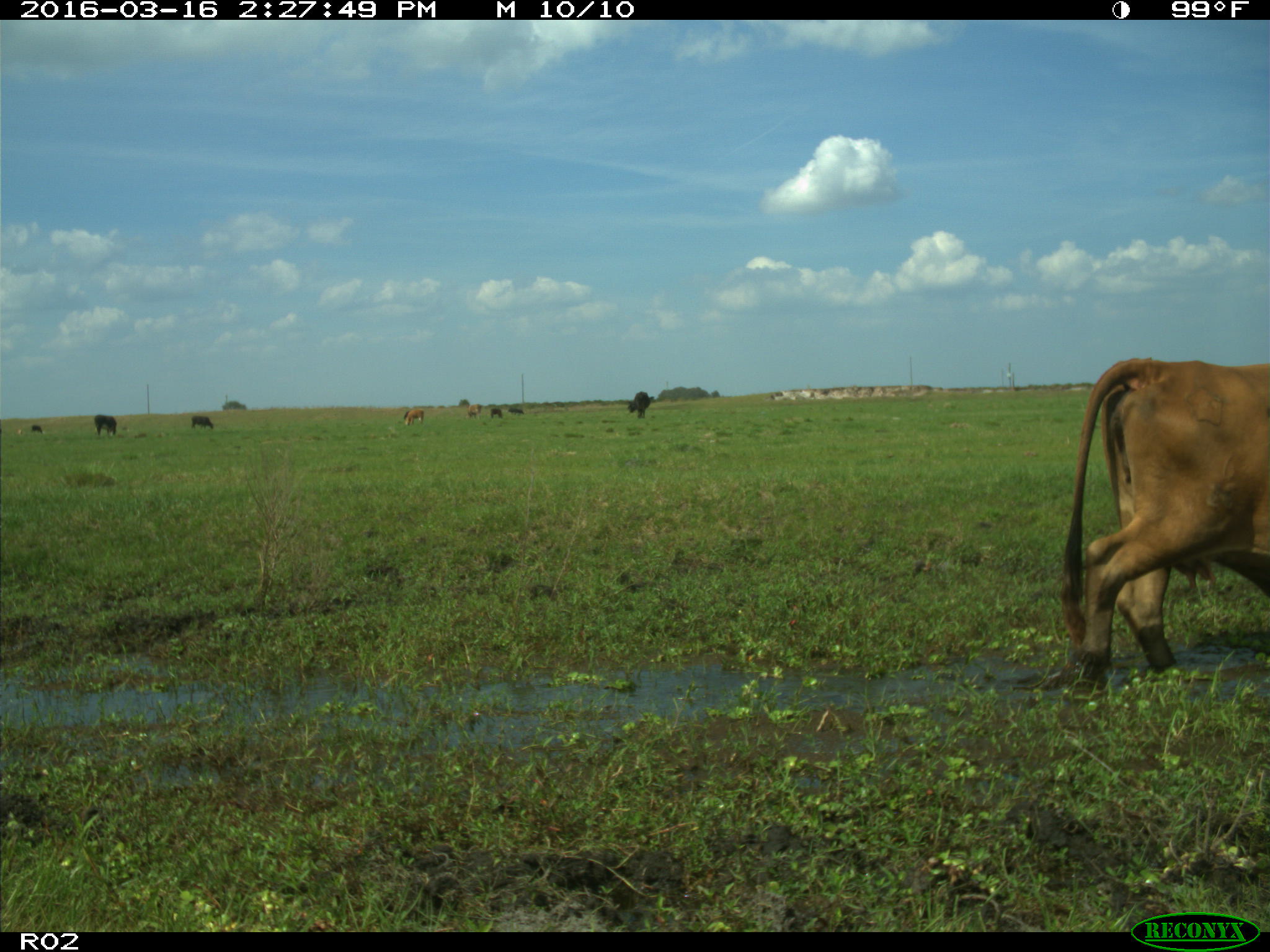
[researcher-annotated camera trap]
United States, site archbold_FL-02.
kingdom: Animalia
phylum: Chordata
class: Mammalia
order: Artiodactyla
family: Bovidae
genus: Bos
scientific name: Bos taurus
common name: domestic cow